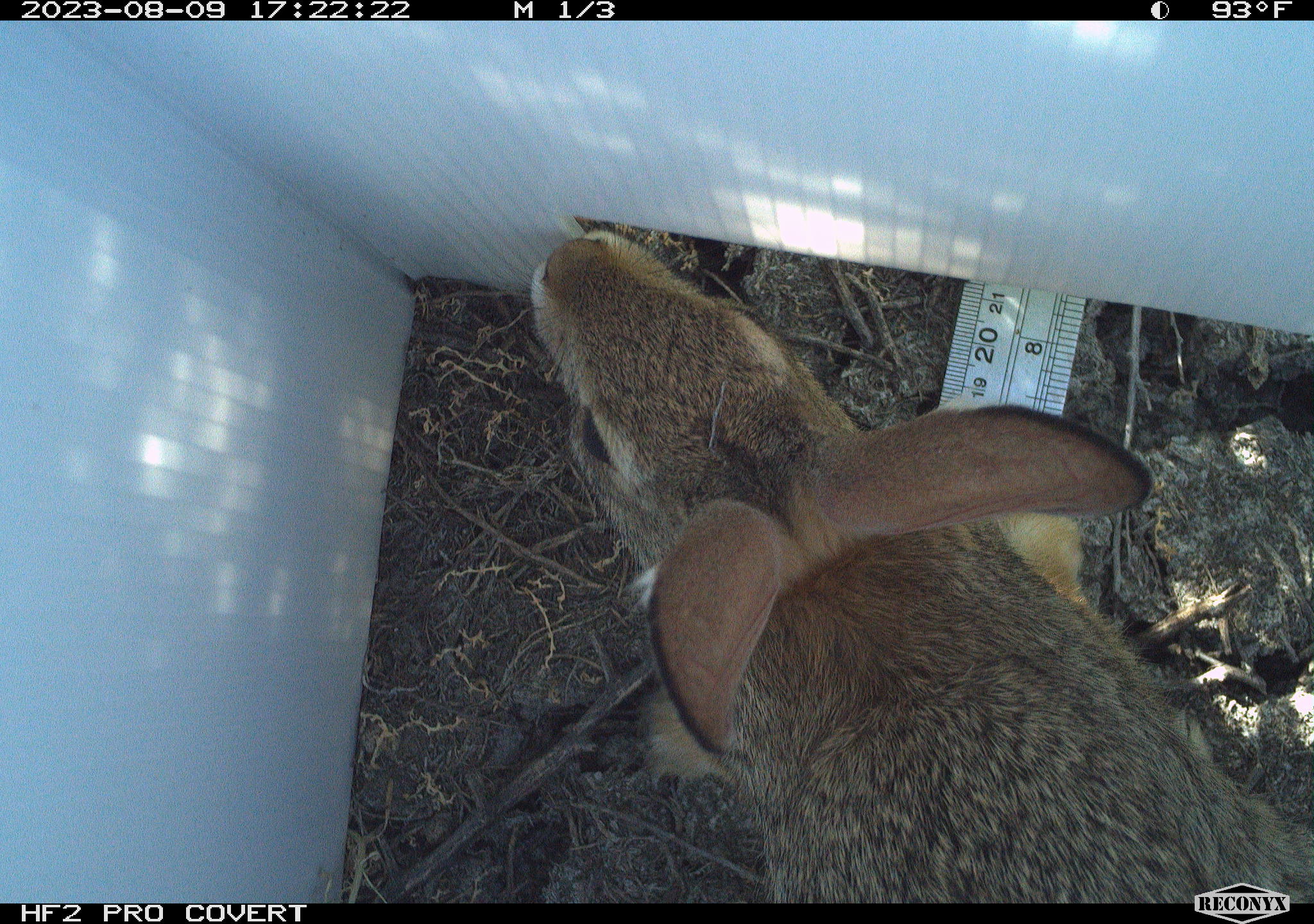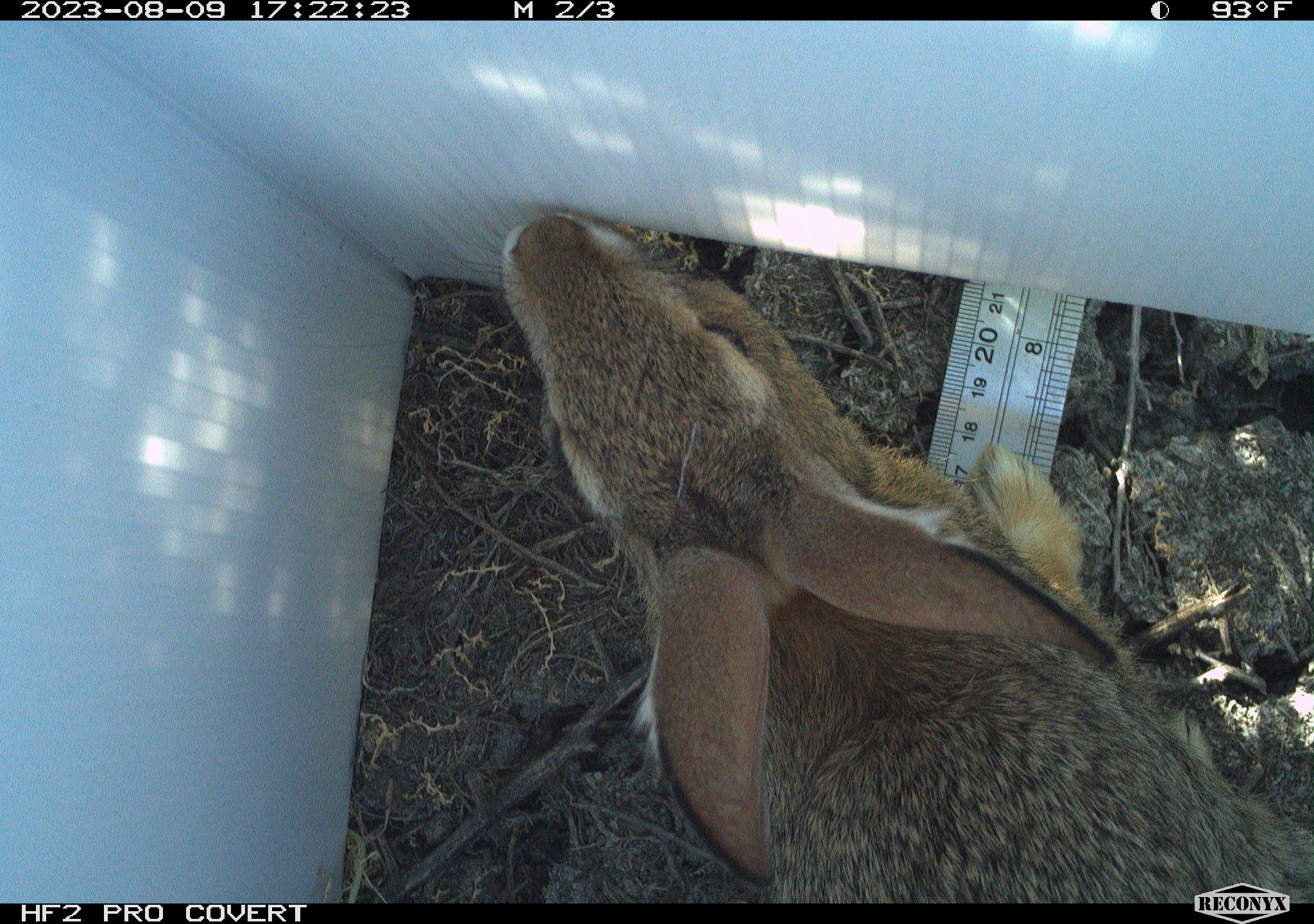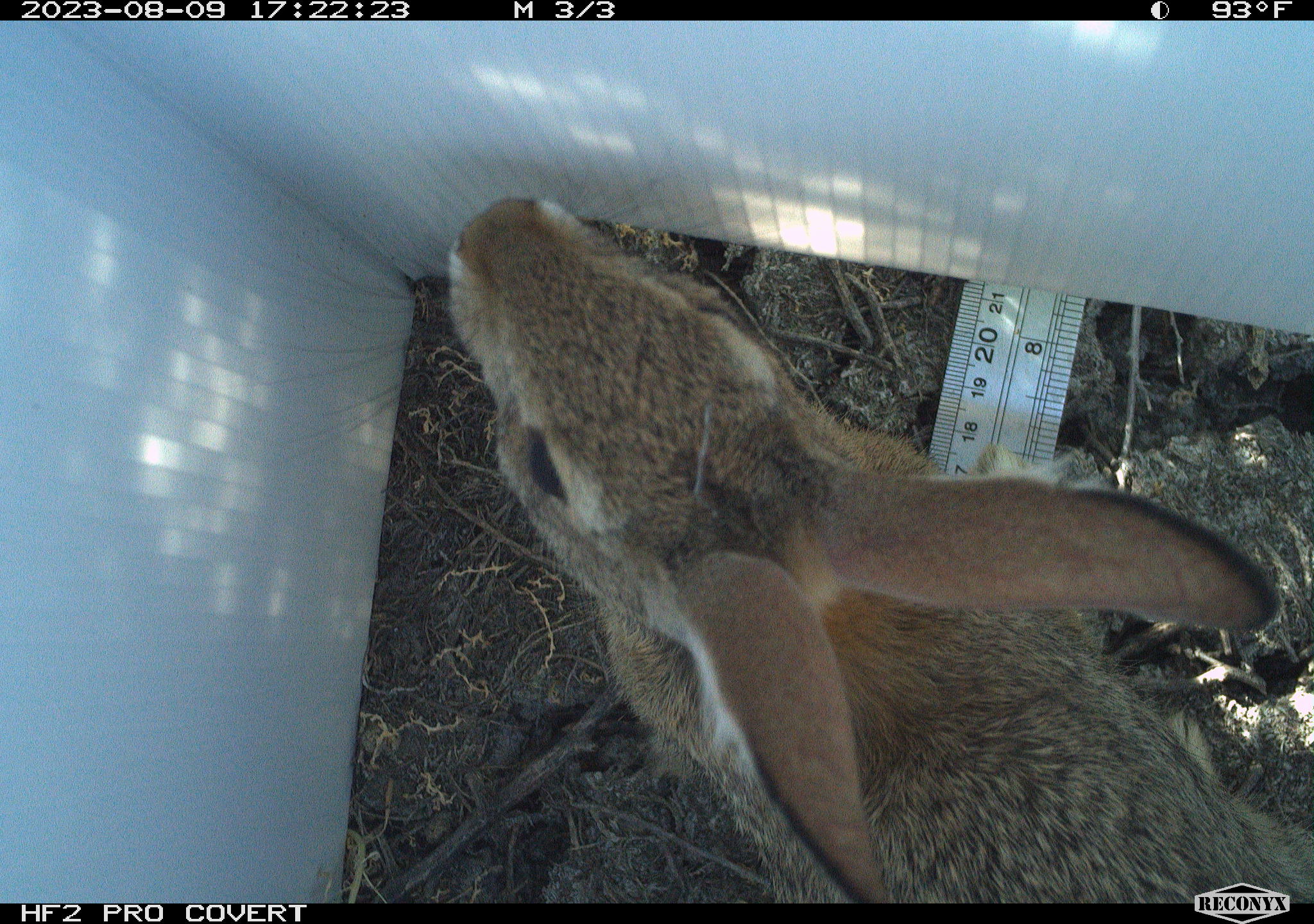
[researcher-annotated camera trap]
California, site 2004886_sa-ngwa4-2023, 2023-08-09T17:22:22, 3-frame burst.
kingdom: Animalia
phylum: Chordata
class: Mammalia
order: Lagomorpha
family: Leporidae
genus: Sylvilagus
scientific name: Sylvilagus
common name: cottontail rabbits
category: sylvilagus species